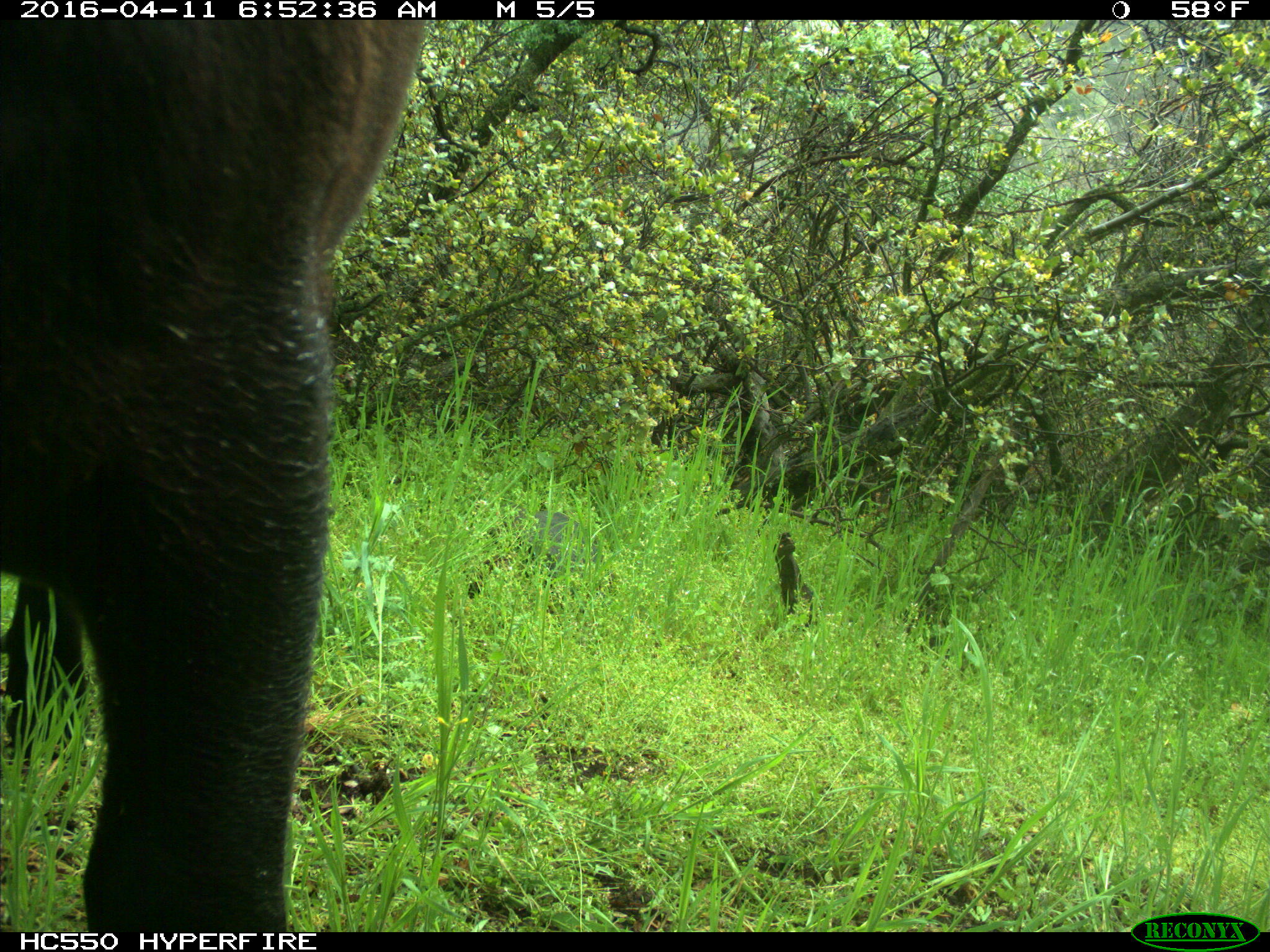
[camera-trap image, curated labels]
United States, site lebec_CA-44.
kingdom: Animalia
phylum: Chordata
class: Mammalia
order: Artiodactyla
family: Bovidae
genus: Bos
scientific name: Bos taurus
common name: domestic cow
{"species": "Bos taurus (domestic cow)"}